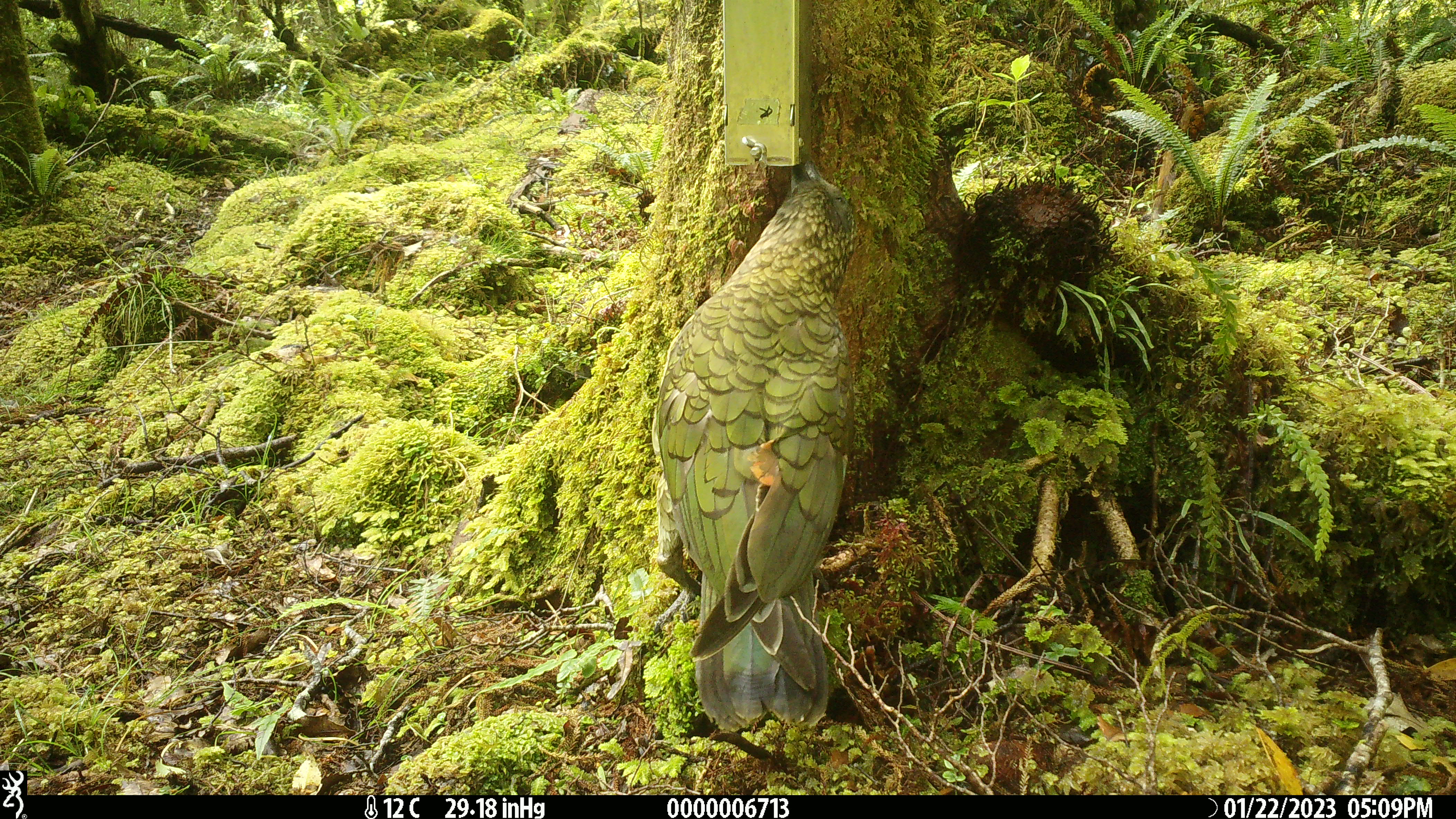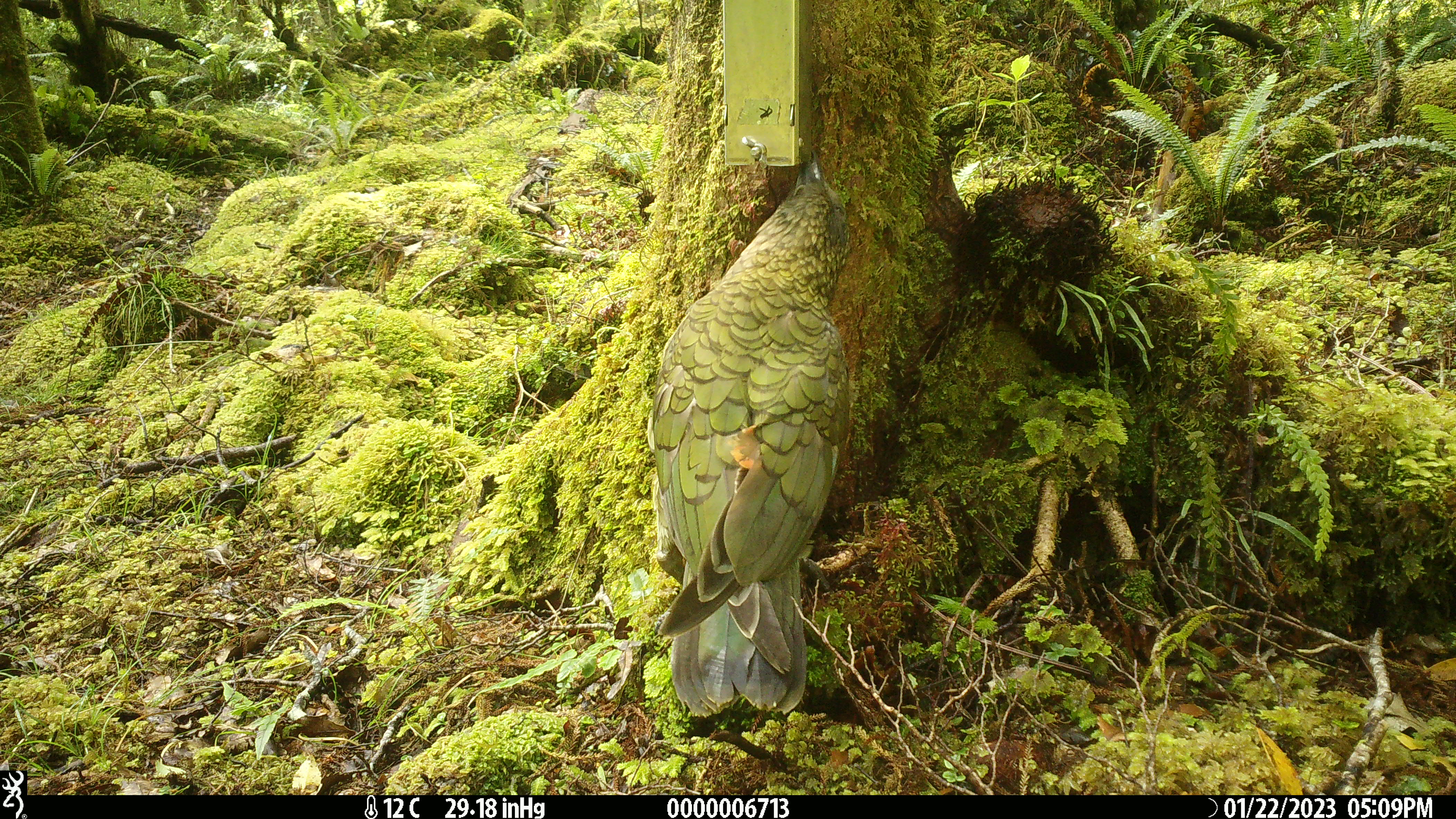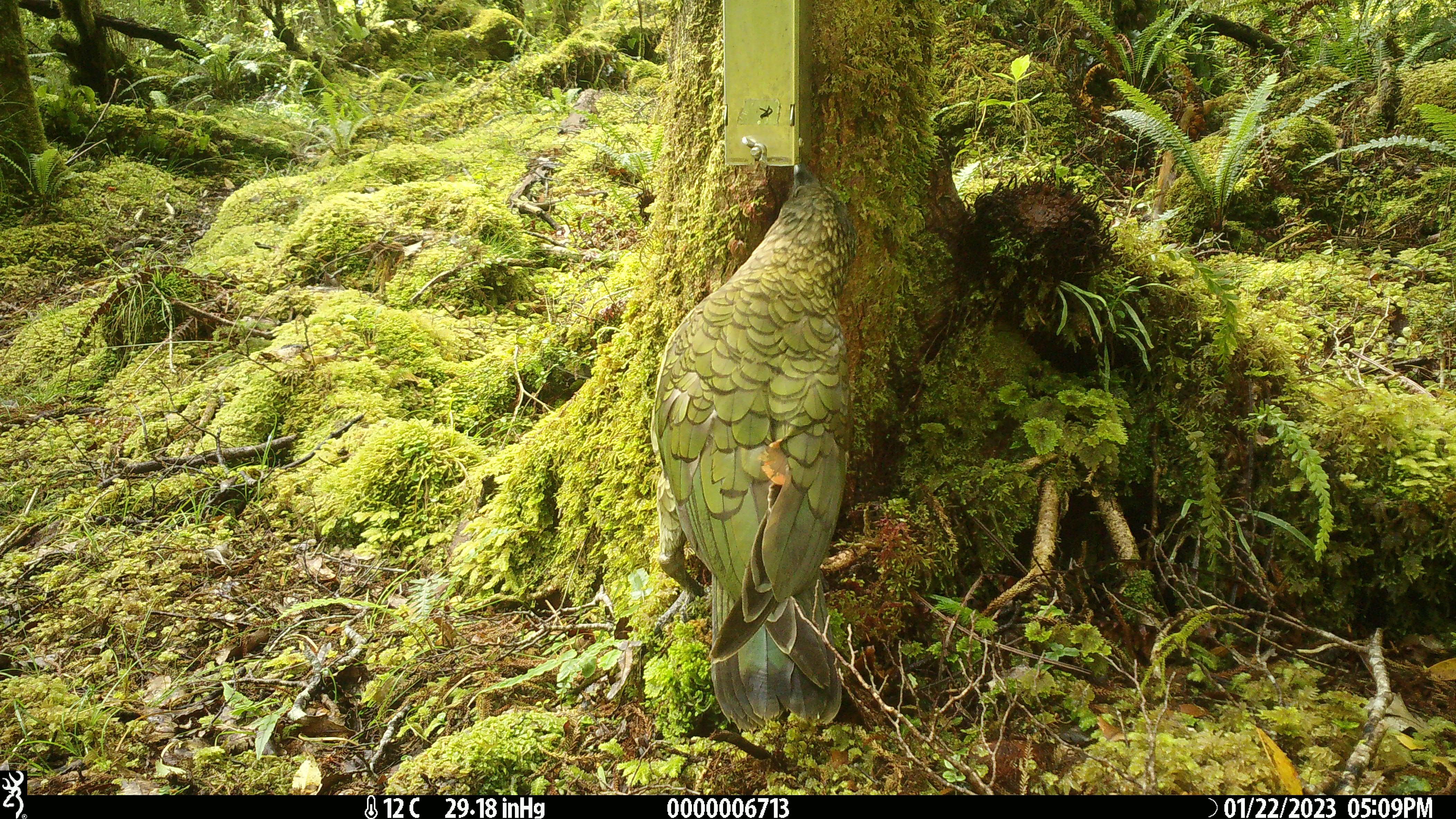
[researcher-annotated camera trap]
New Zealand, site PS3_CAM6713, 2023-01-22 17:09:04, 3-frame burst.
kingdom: Animalia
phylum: Chordata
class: Aves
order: Psittaciformes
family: Strigopidae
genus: Nestor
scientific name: Nestor notabilis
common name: kea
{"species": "kea (Nestor notabilis)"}